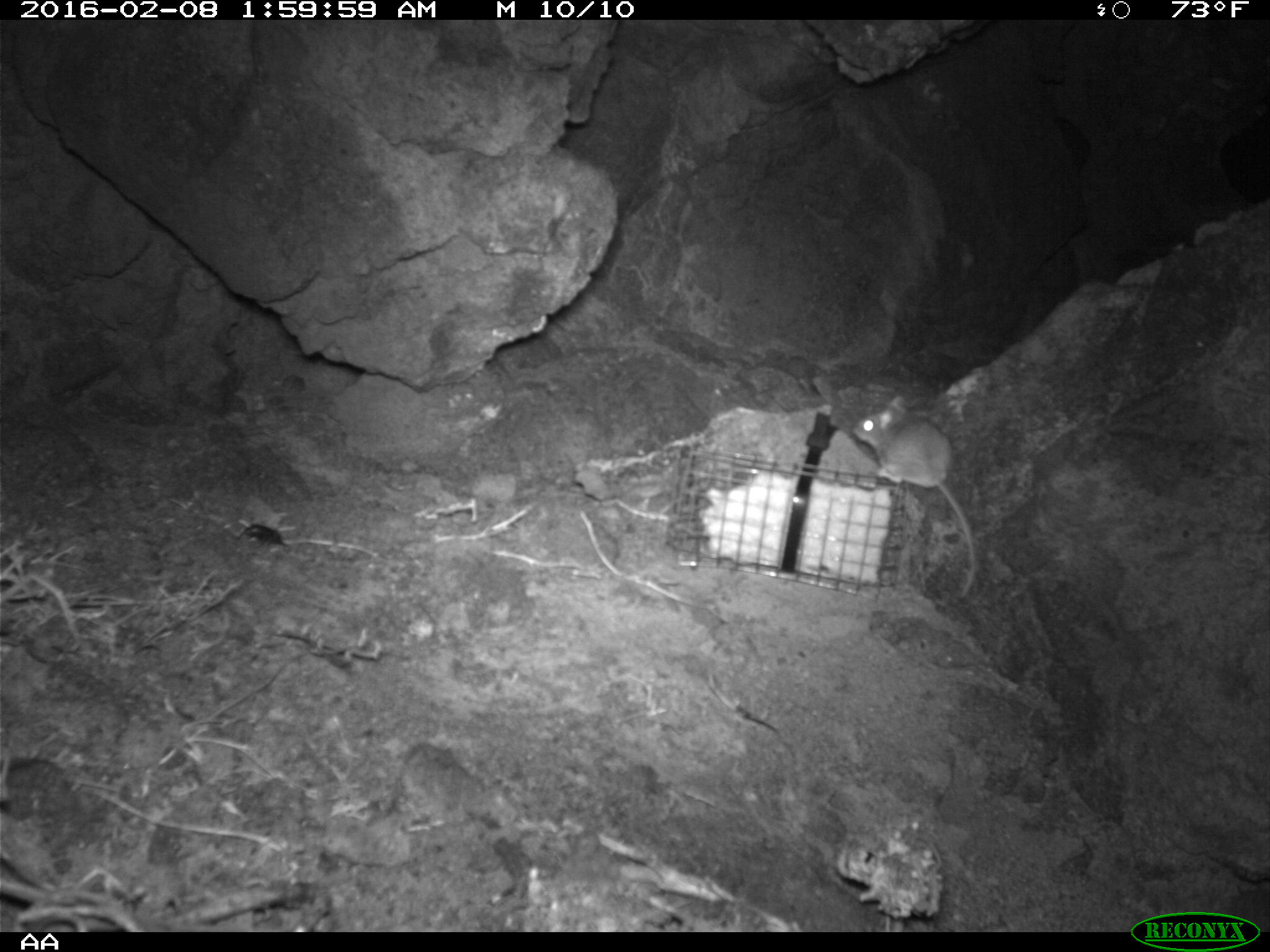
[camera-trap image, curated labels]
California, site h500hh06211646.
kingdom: Animalia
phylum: Chordata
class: Mammalia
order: Rodentia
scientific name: Rodentia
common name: rodent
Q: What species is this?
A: Rodent (Rodentia).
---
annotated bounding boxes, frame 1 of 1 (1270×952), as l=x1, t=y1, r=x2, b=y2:
rodent: l=853, t=392, r=977, b=599